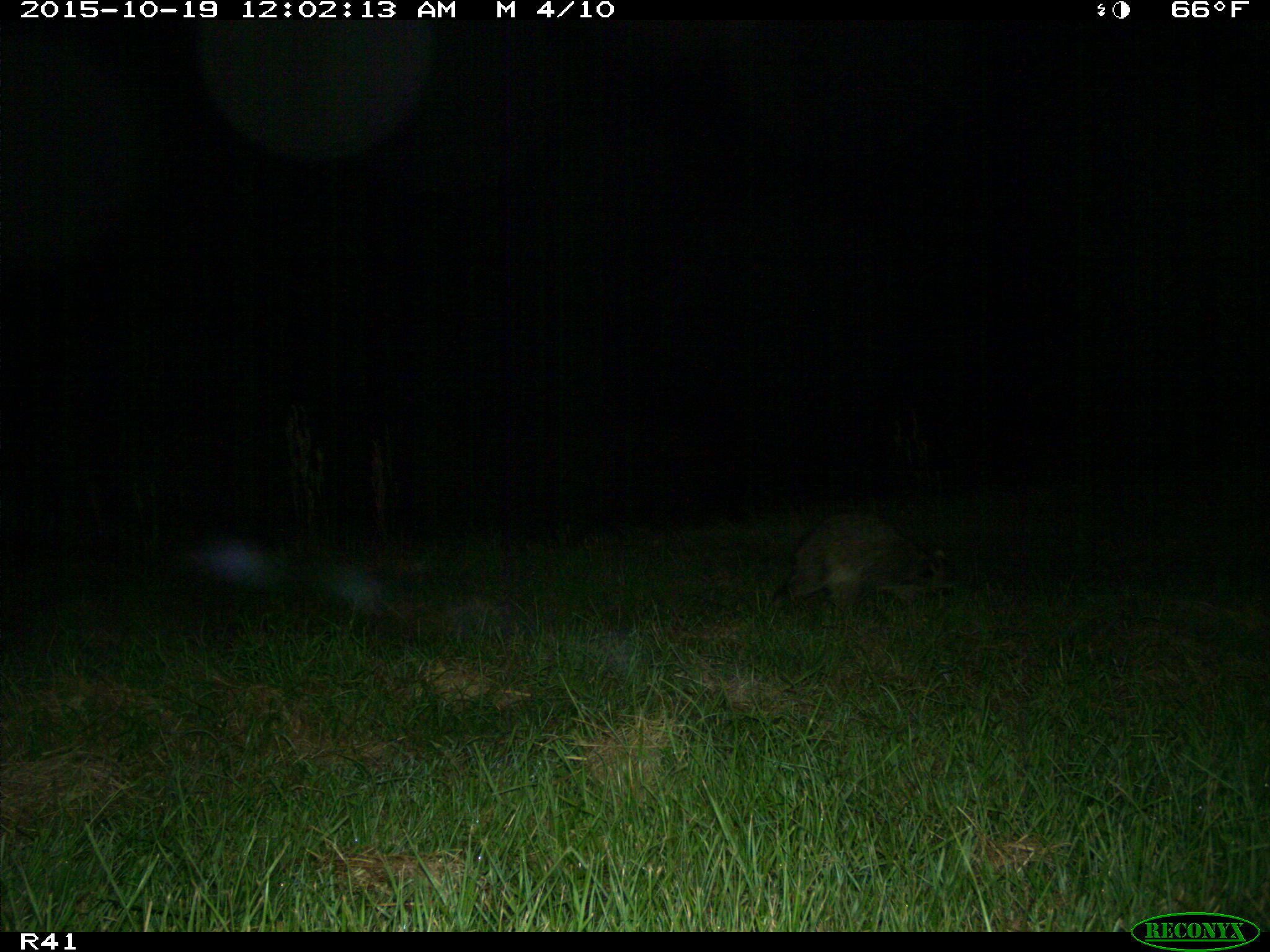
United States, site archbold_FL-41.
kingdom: Animalia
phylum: Chordata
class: Mammalia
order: Carnivora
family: Procyonidae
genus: Procyon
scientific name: Procyon lotor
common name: common raccoon